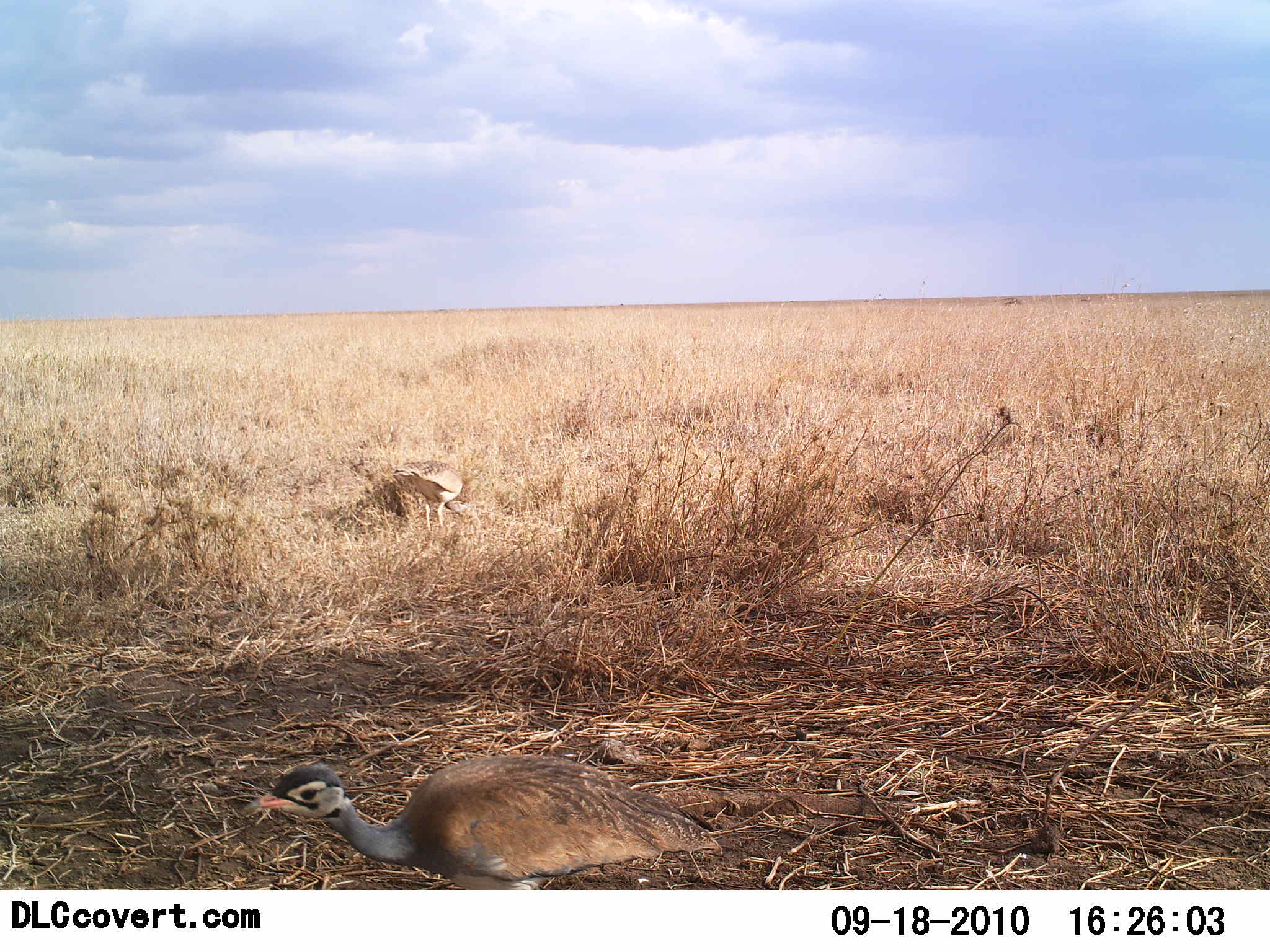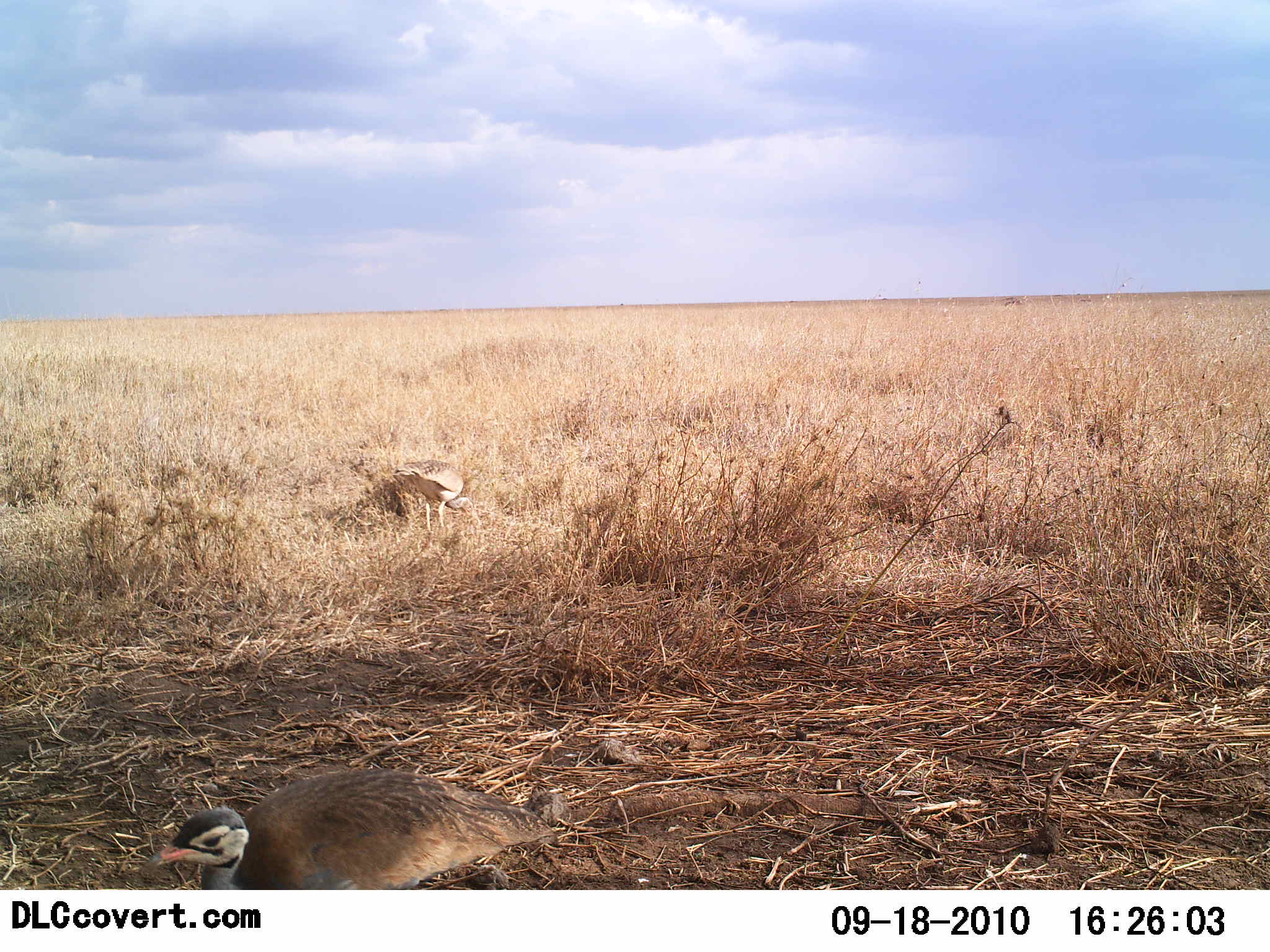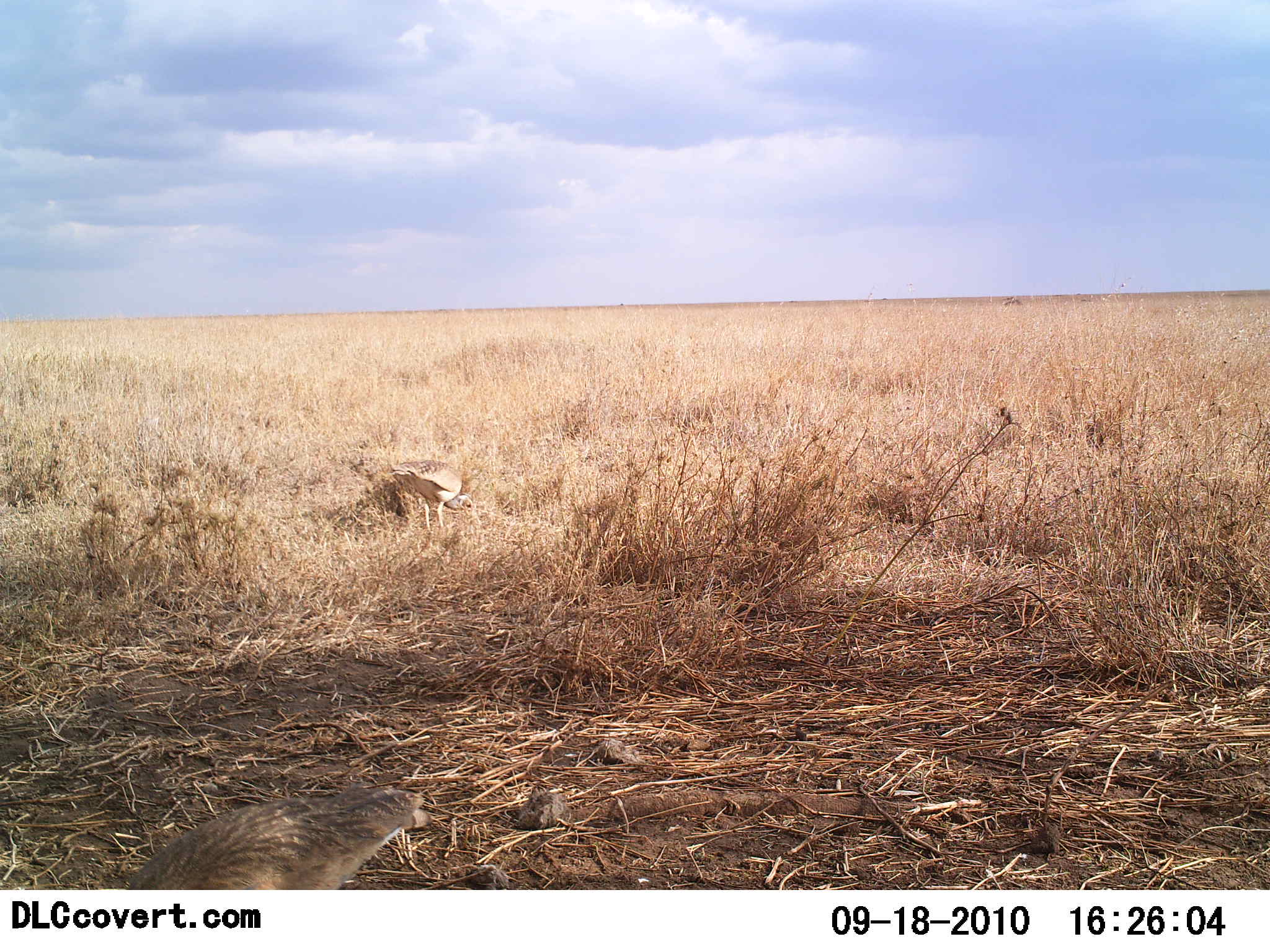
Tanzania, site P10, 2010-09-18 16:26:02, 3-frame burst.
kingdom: Animalia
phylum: Chordata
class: Aves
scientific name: Aves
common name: bird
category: otherbird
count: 2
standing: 45%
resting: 0%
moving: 73%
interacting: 0%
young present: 0%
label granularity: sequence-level